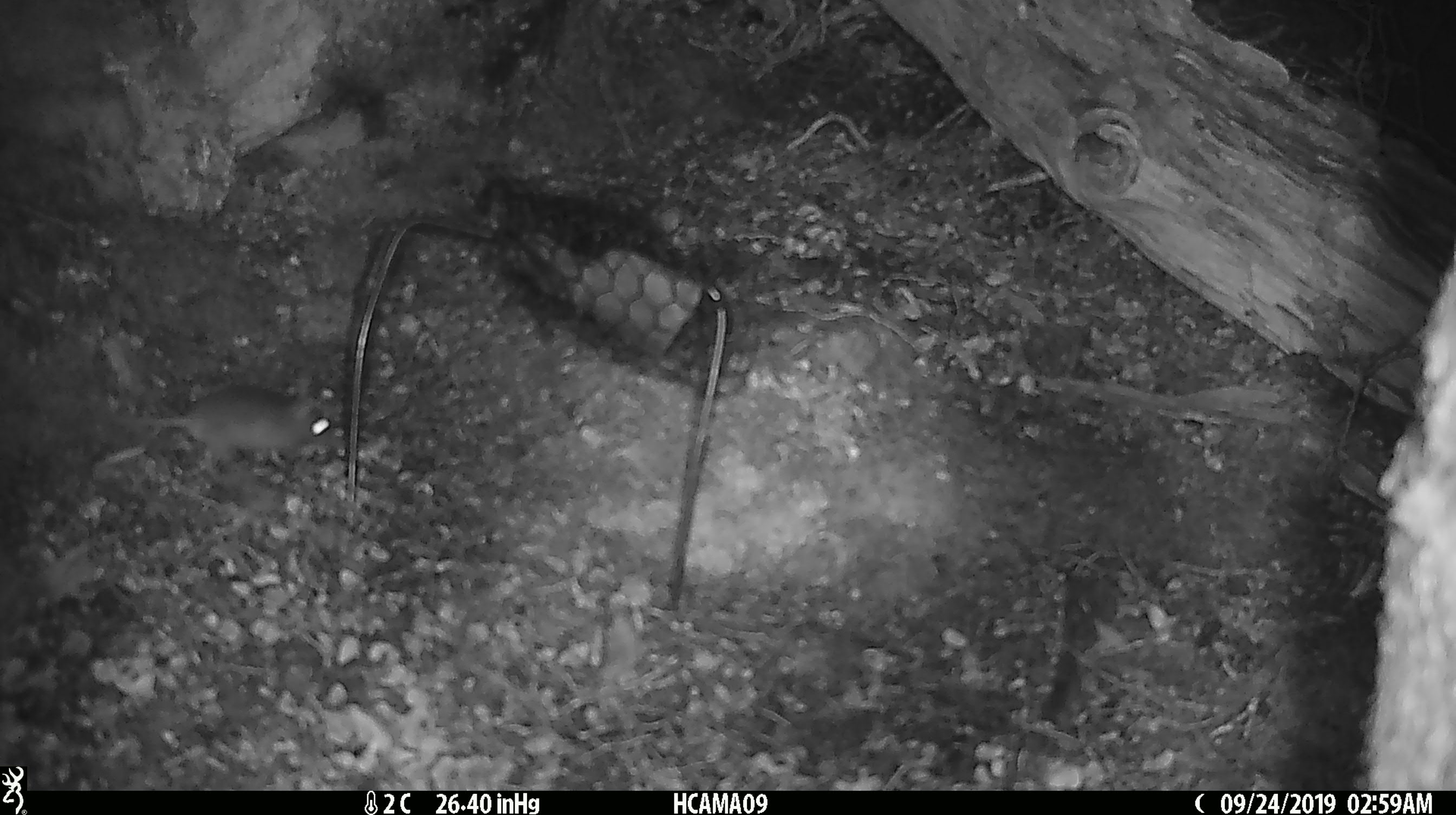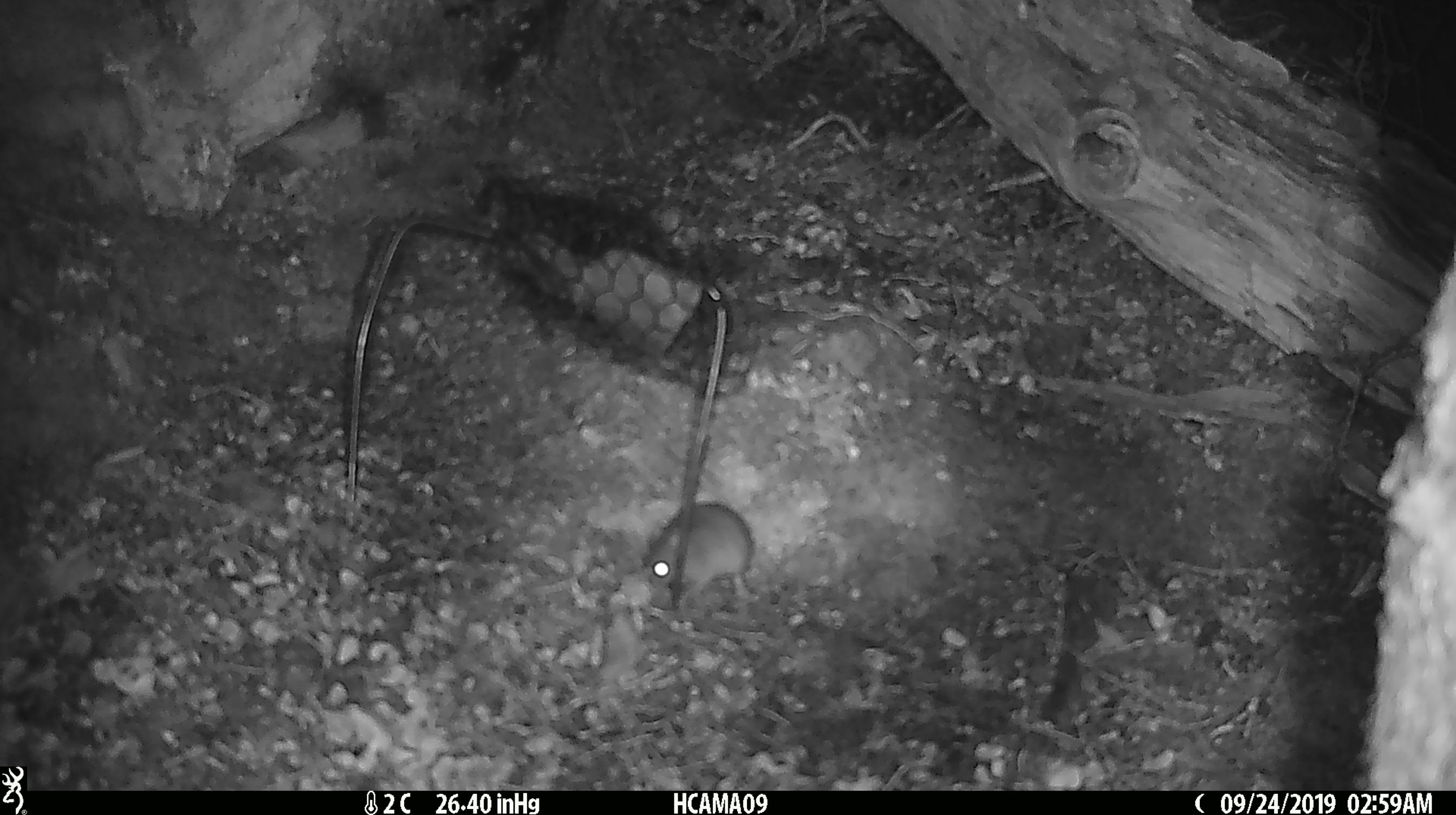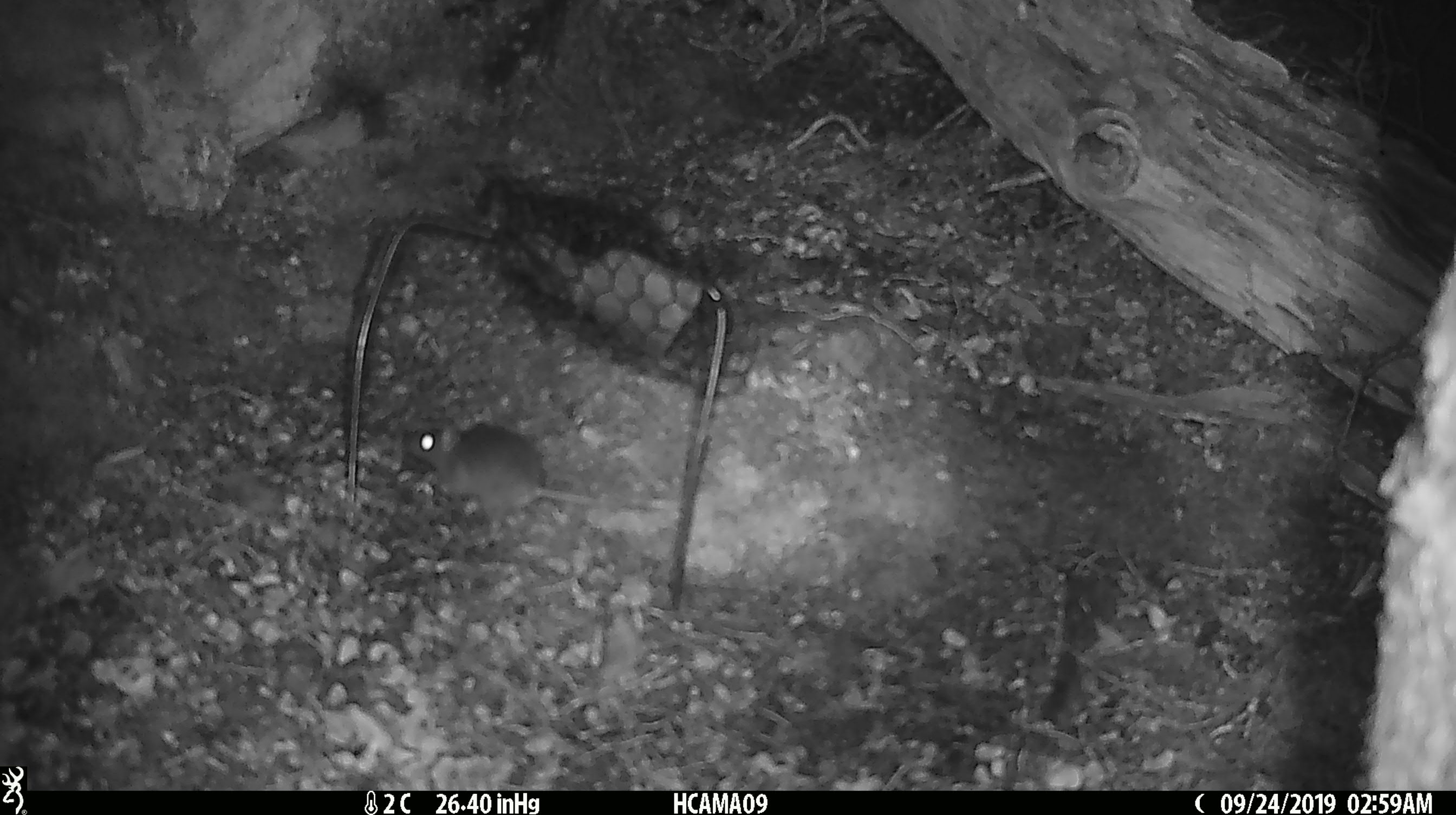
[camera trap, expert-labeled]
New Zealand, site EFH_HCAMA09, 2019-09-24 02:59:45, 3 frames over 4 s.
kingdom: Animalia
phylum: Chordata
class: Mammalia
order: Rodentia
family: Muridae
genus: Mus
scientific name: Mus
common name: mouse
Mouse (Mus).